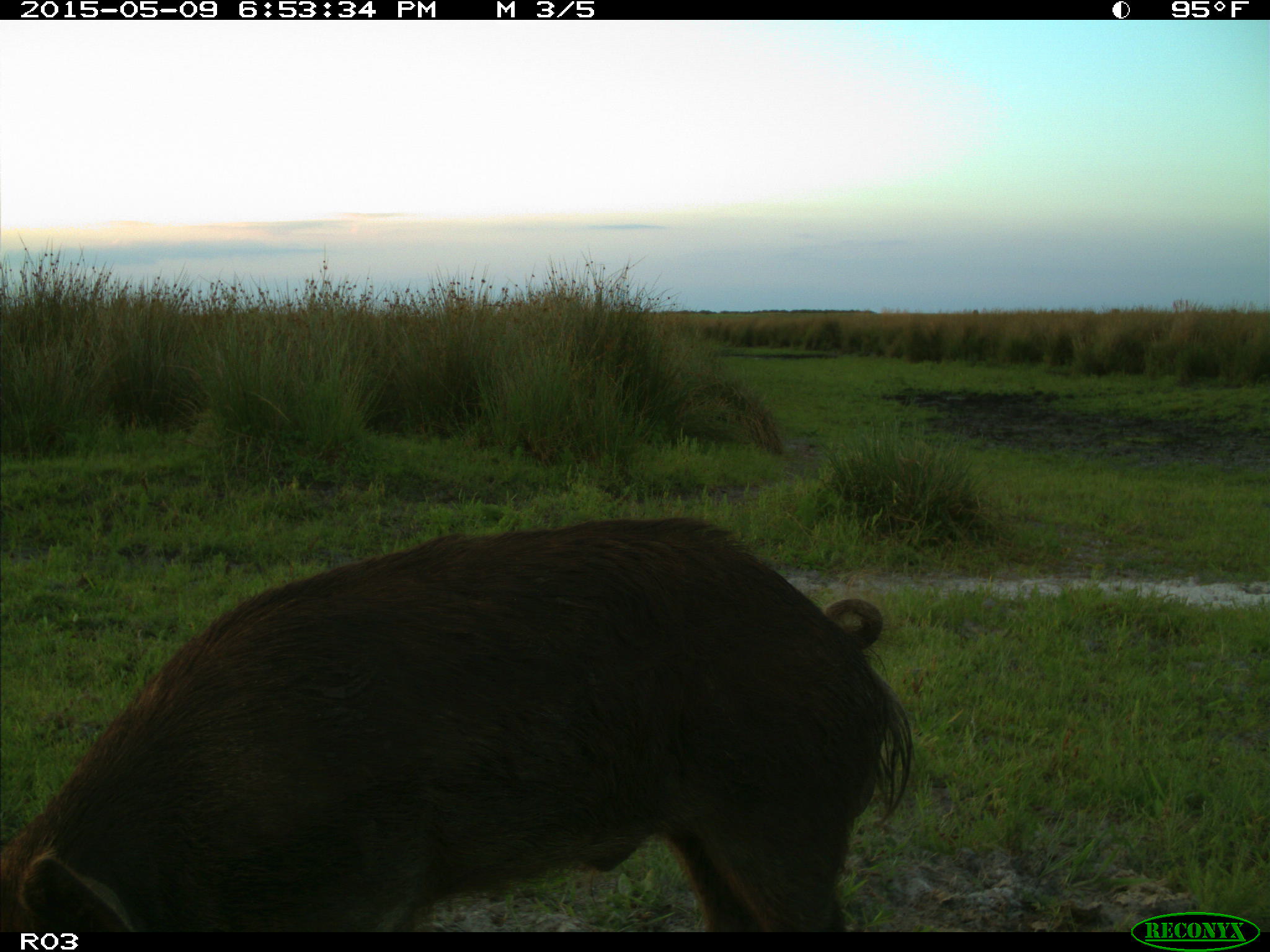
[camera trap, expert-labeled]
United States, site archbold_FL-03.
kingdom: Animalia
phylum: Chordata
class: Mammalia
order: Artiodactyla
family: Bovidae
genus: Bos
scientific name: Bos taurus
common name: domestic cow